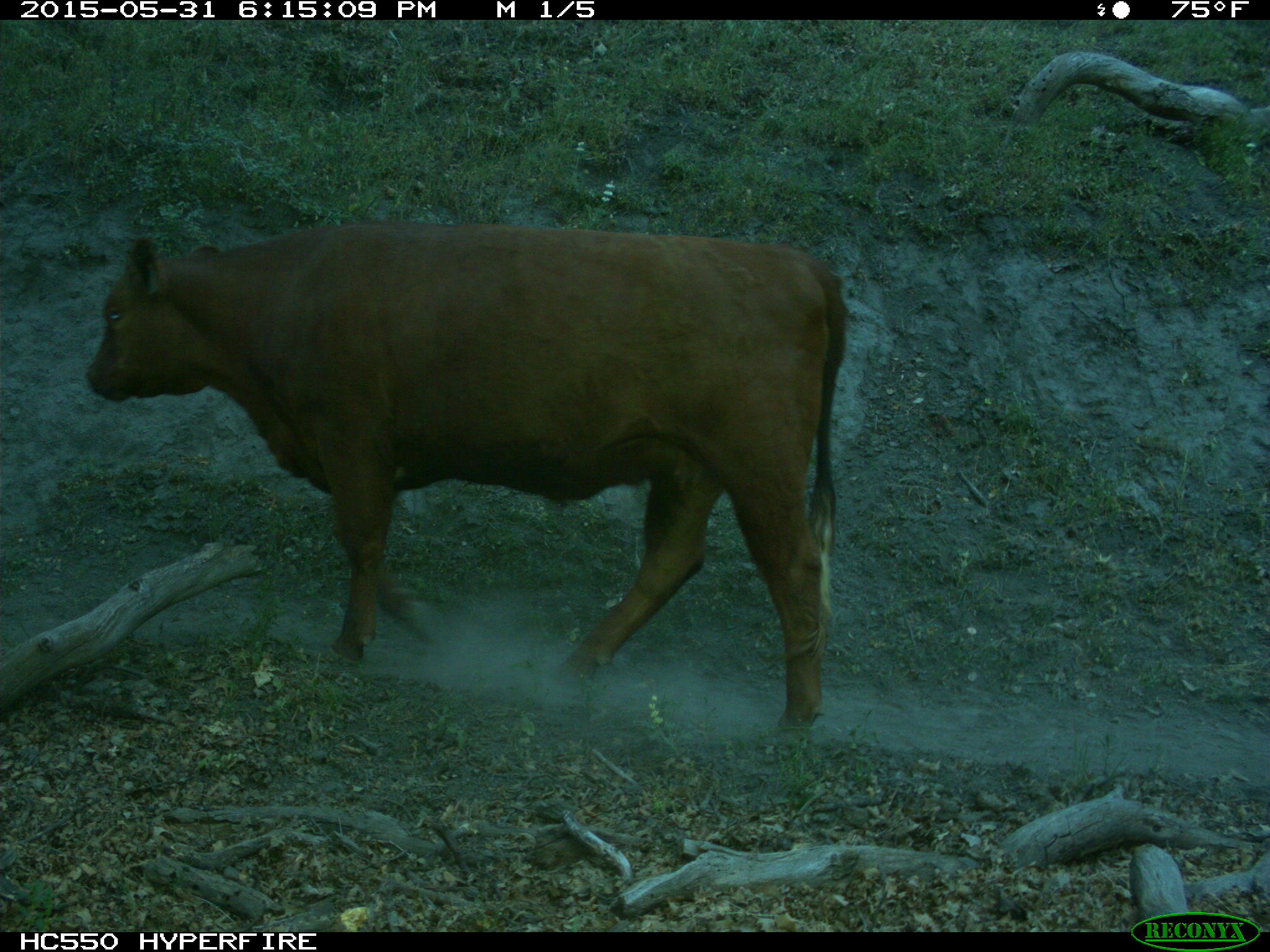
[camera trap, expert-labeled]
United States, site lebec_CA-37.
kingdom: Animalia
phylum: Chordata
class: Mammalia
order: Artiodactyla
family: Bovidae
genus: Bos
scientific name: Bos taurus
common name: domestic cow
Bos taurus (domestic cow).